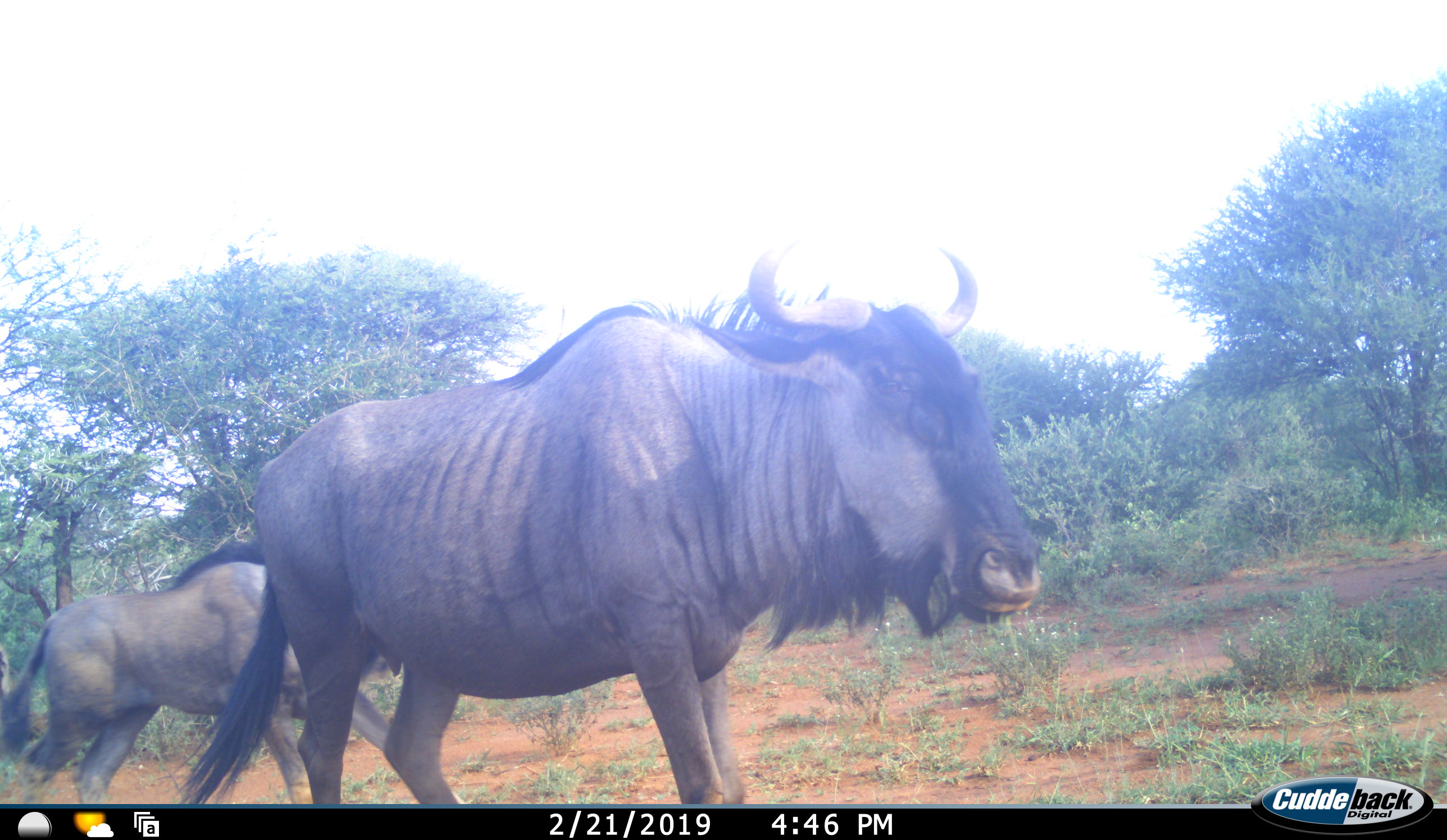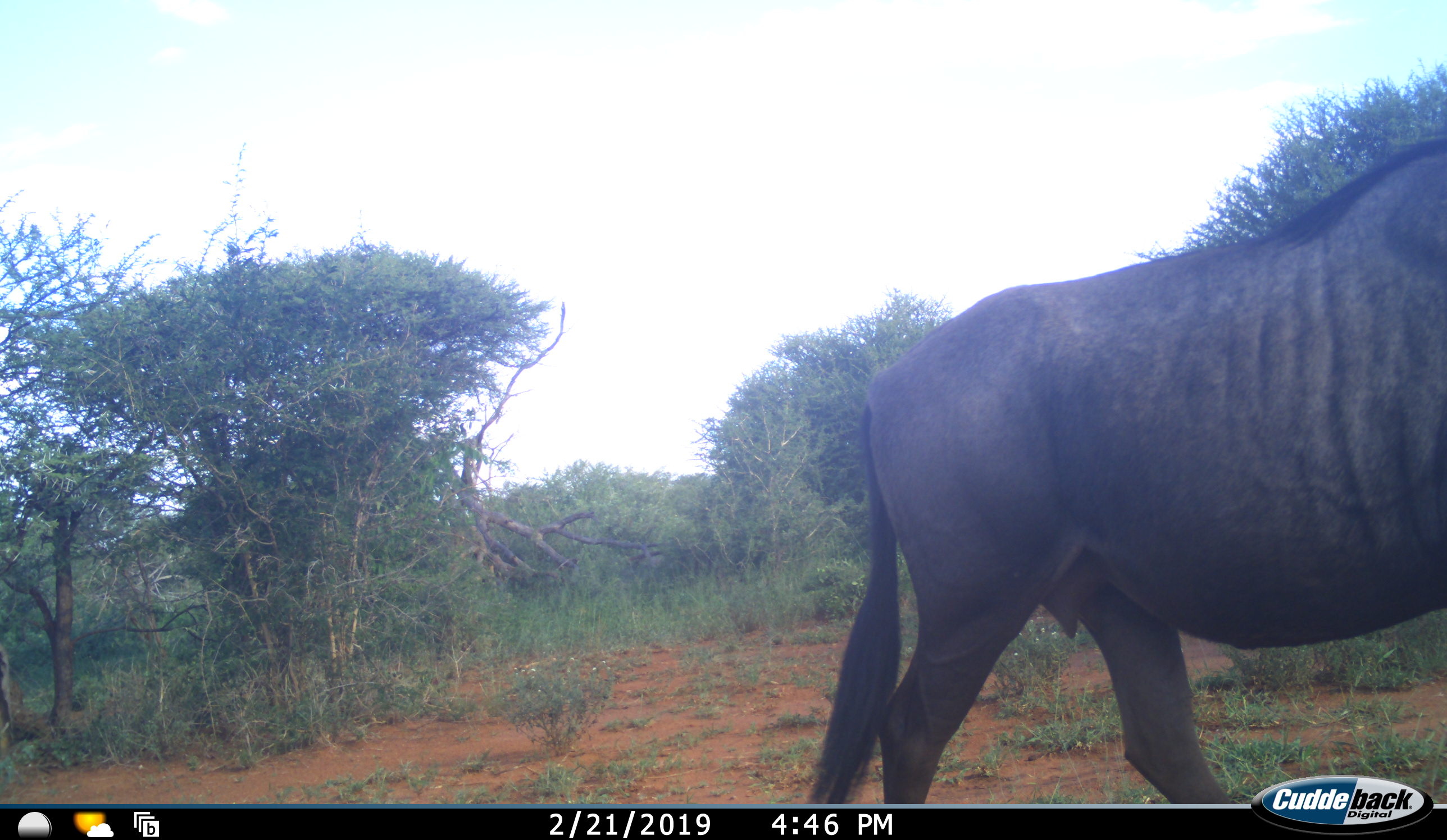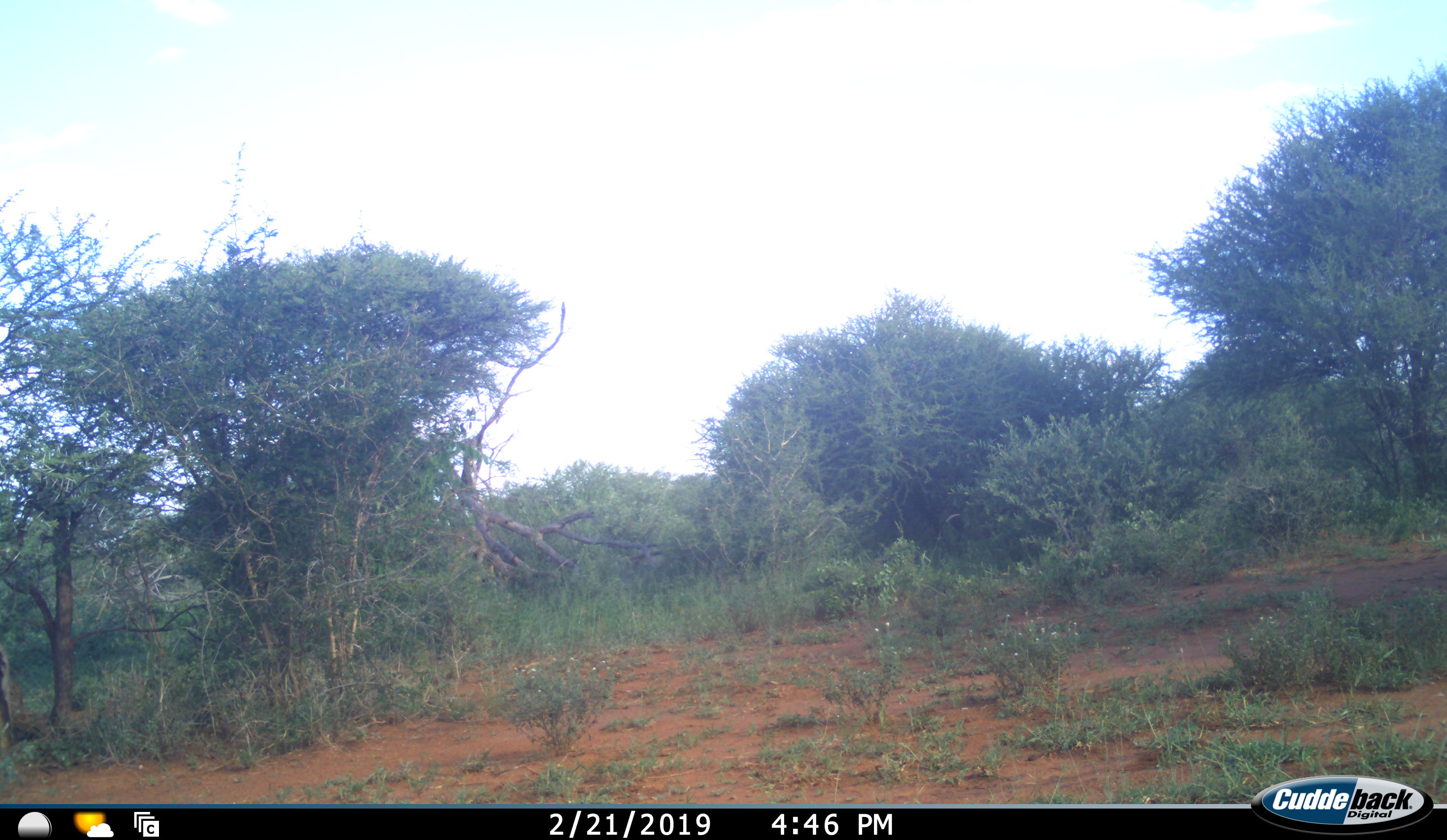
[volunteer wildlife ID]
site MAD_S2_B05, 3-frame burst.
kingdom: Animalia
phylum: Chordata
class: Mammalia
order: Artiodactyla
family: Bovidae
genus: Connochaetes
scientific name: Connochaetes taurinus taurinus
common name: blue wildebeest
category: wildebeestblue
Wildebeestblue (blue wildebeest) (Connochaetes taurinus taurinus), count 2. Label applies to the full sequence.